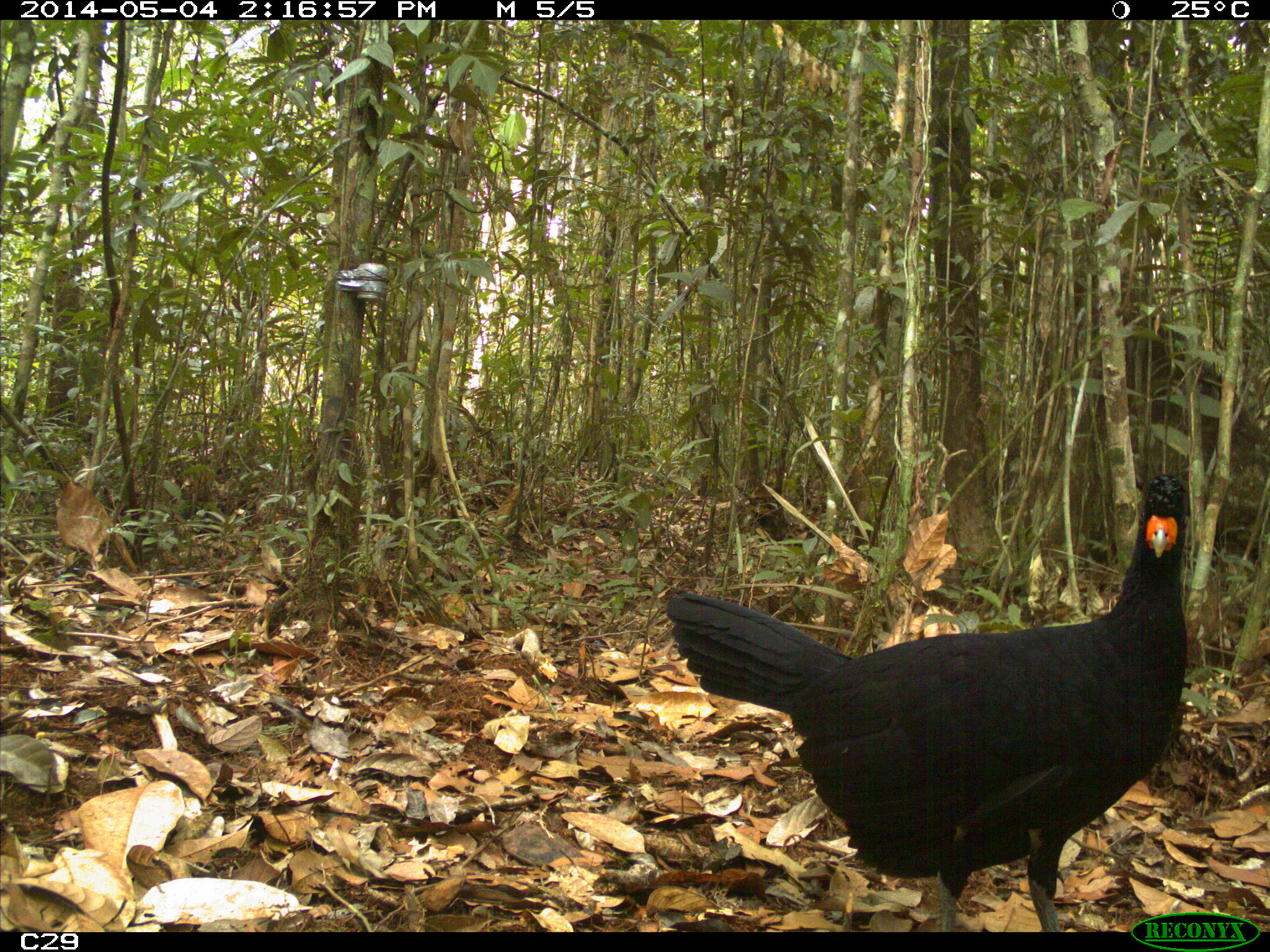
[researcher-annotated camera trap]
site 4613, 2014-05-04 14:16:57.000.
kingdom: Animalia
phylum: Chordata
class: Aves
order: Galliformes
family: Cracidae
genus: Crax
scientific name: Crax alector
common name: black curassow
Crax alector (black curassow), count 2, age adult, sex female.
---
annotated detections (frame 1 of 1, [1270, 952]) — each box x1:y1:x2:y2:
crax alector: 664:472:1190:928